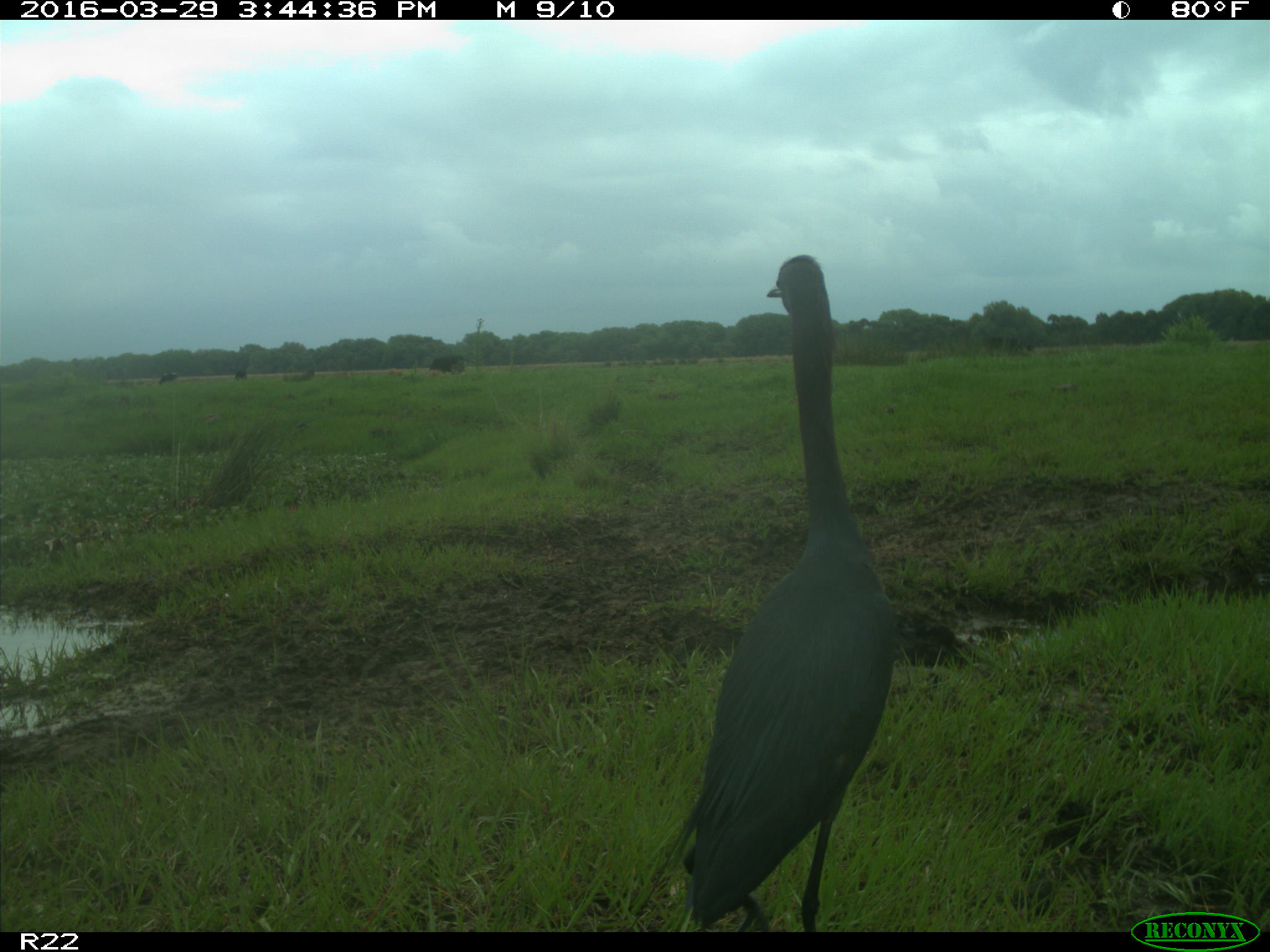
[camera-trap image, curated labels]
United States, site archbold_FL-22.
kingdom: Animalia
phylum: Chordata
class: Aves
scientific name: Aves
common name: birds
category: unidentified bird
Unidentified bird (birds) (Aves).